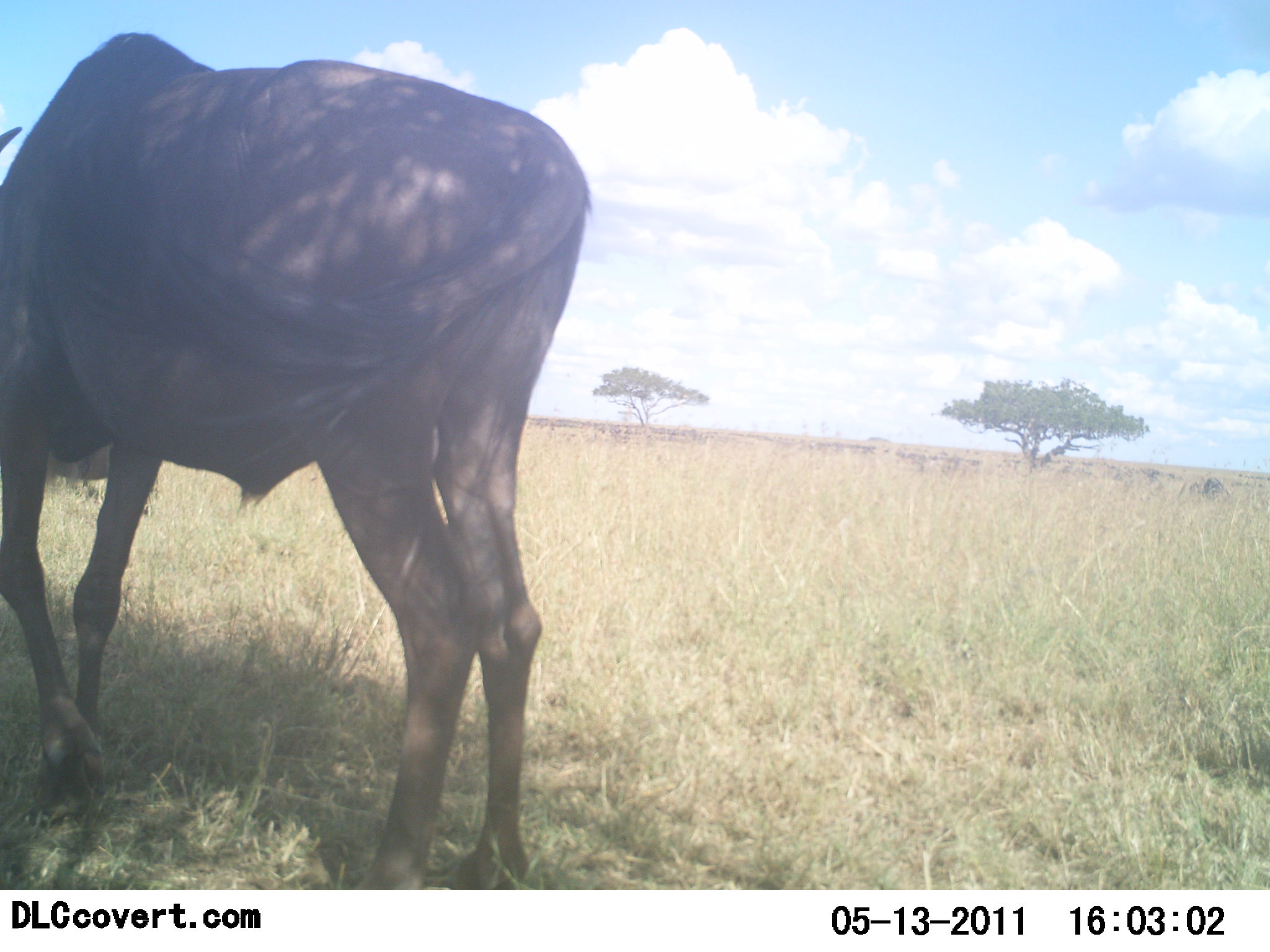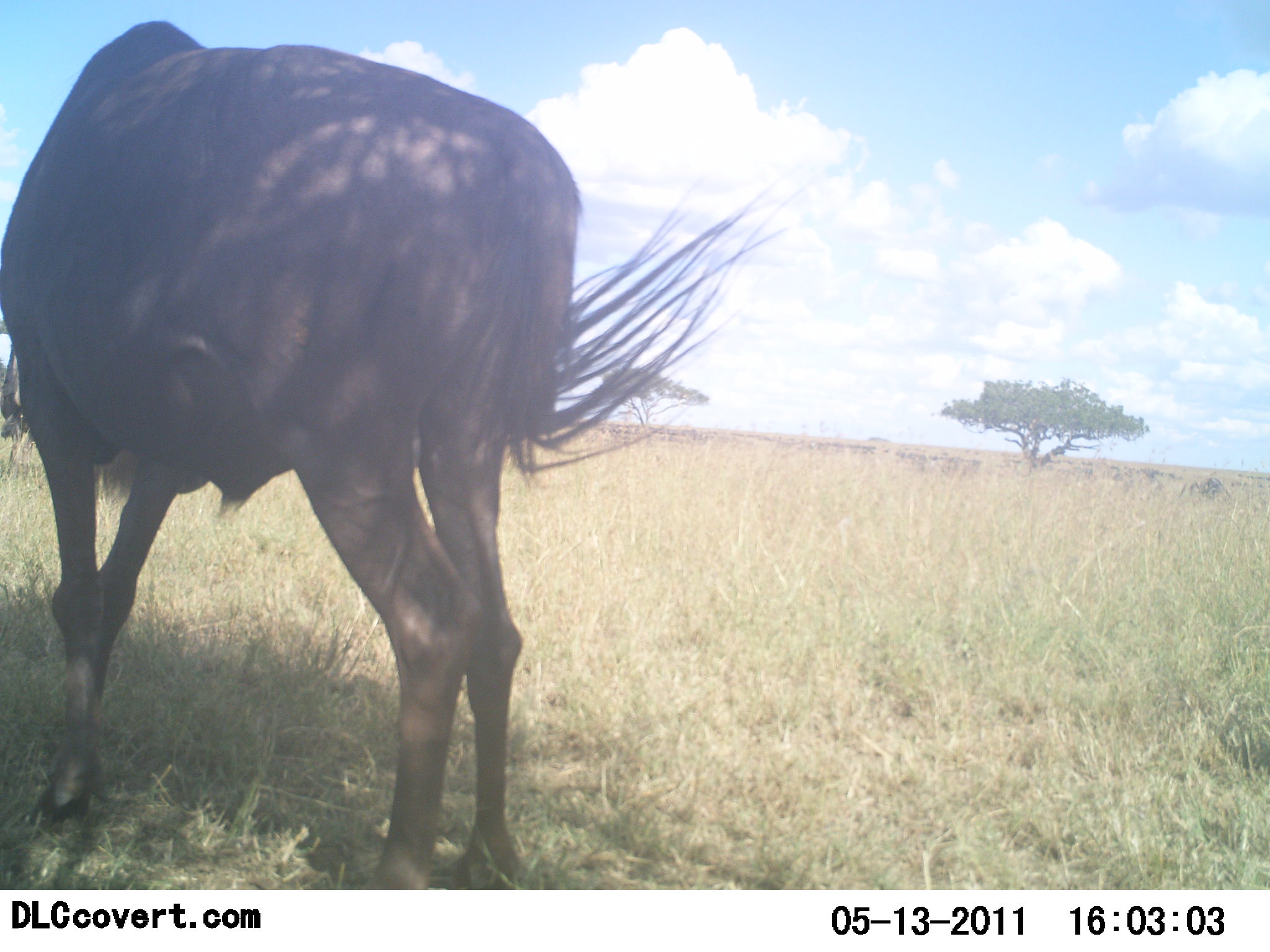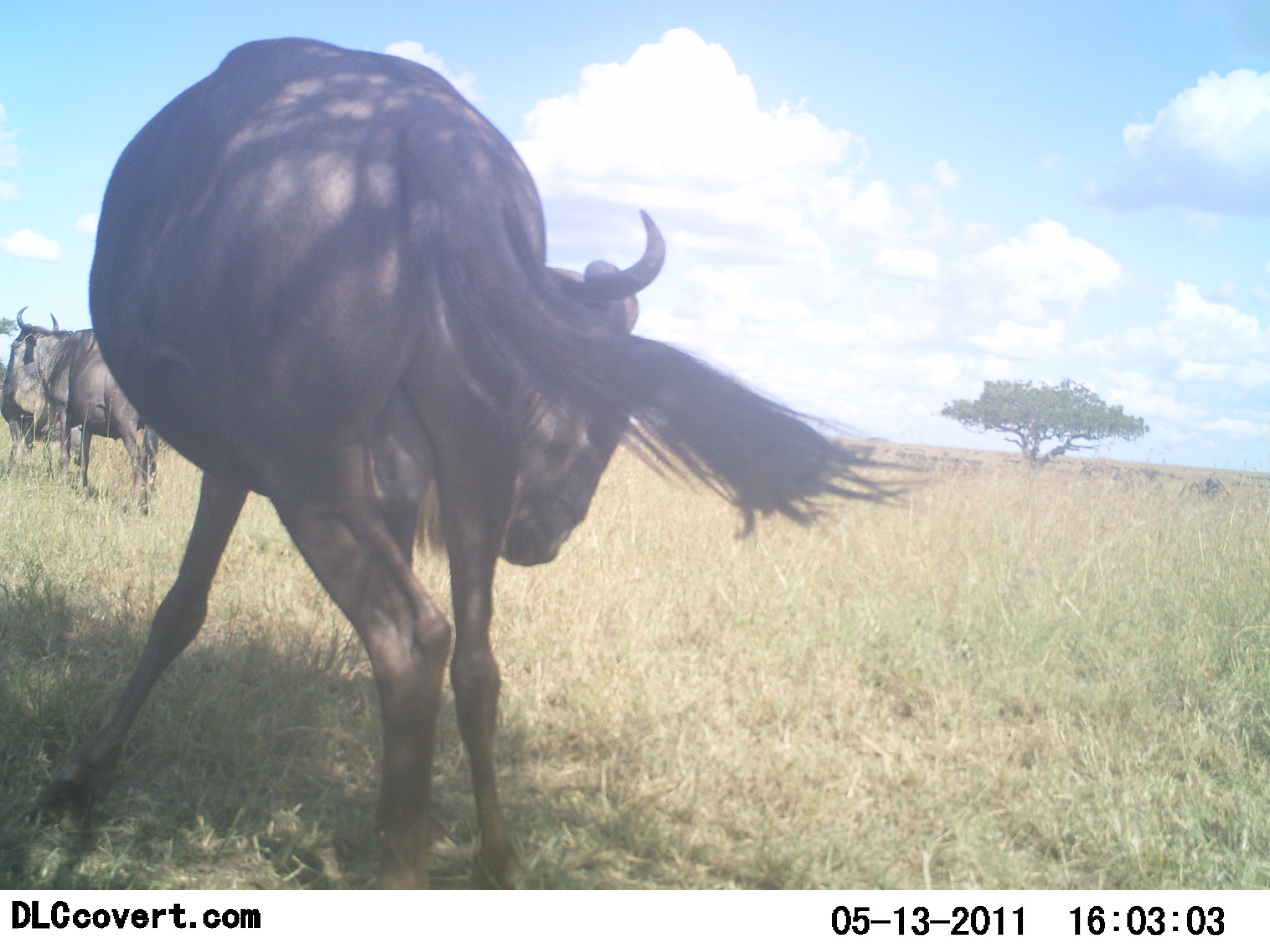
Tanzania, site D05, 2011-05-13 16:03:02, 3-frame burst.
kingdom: Animalia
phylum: Chordata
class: Mammalia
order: Artiodactyla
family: Bovidae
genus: Connochaetes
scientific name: Connochaetes taurinus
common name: blue wildebeest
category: wildebeest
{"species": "wildebeest (blue wildebeest) (Connochaetes taurinus)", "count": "3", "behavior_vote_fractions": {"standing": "71%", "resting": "0%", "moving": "29%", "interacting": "0%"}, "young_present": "0%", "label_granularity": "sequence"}